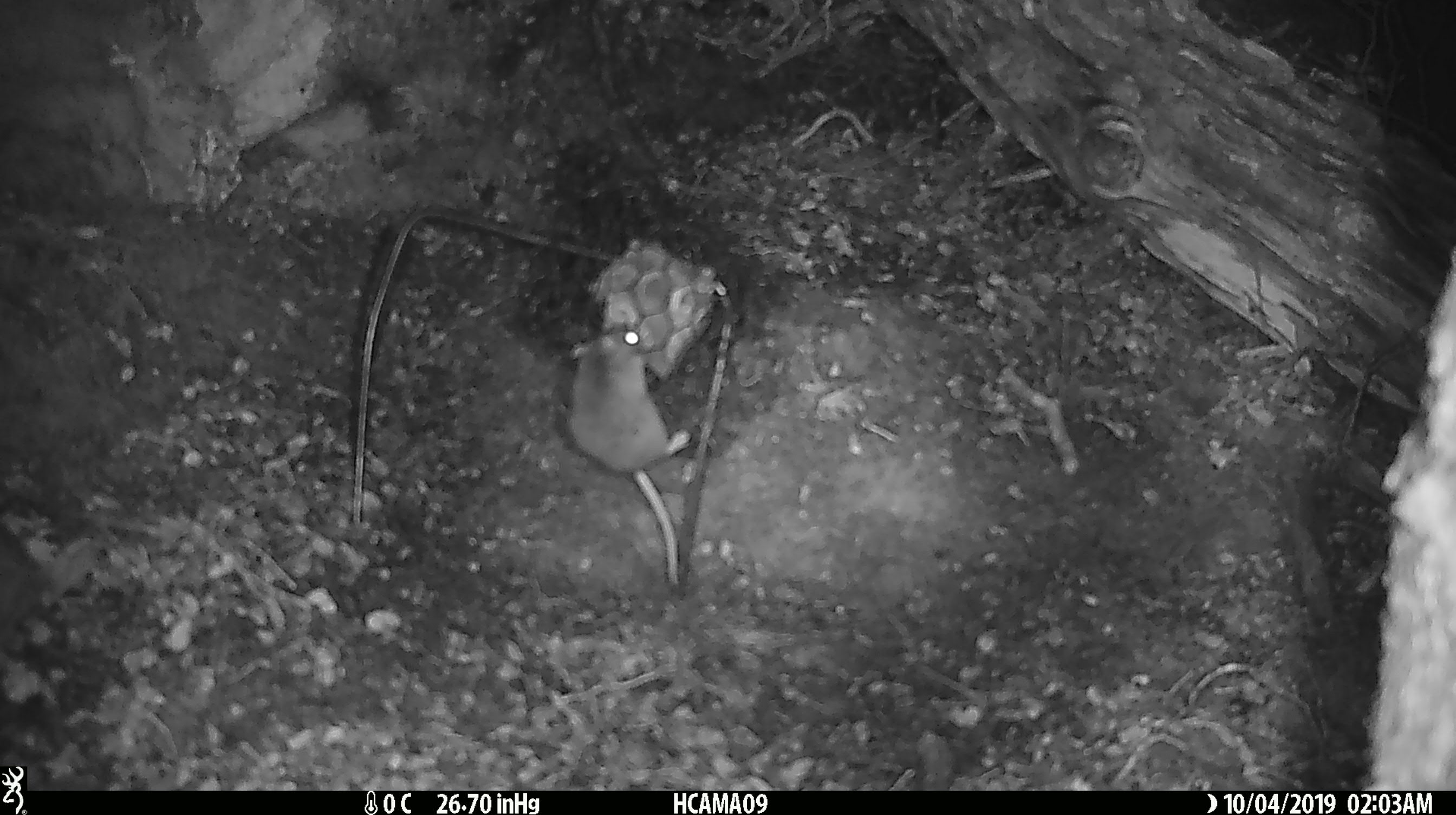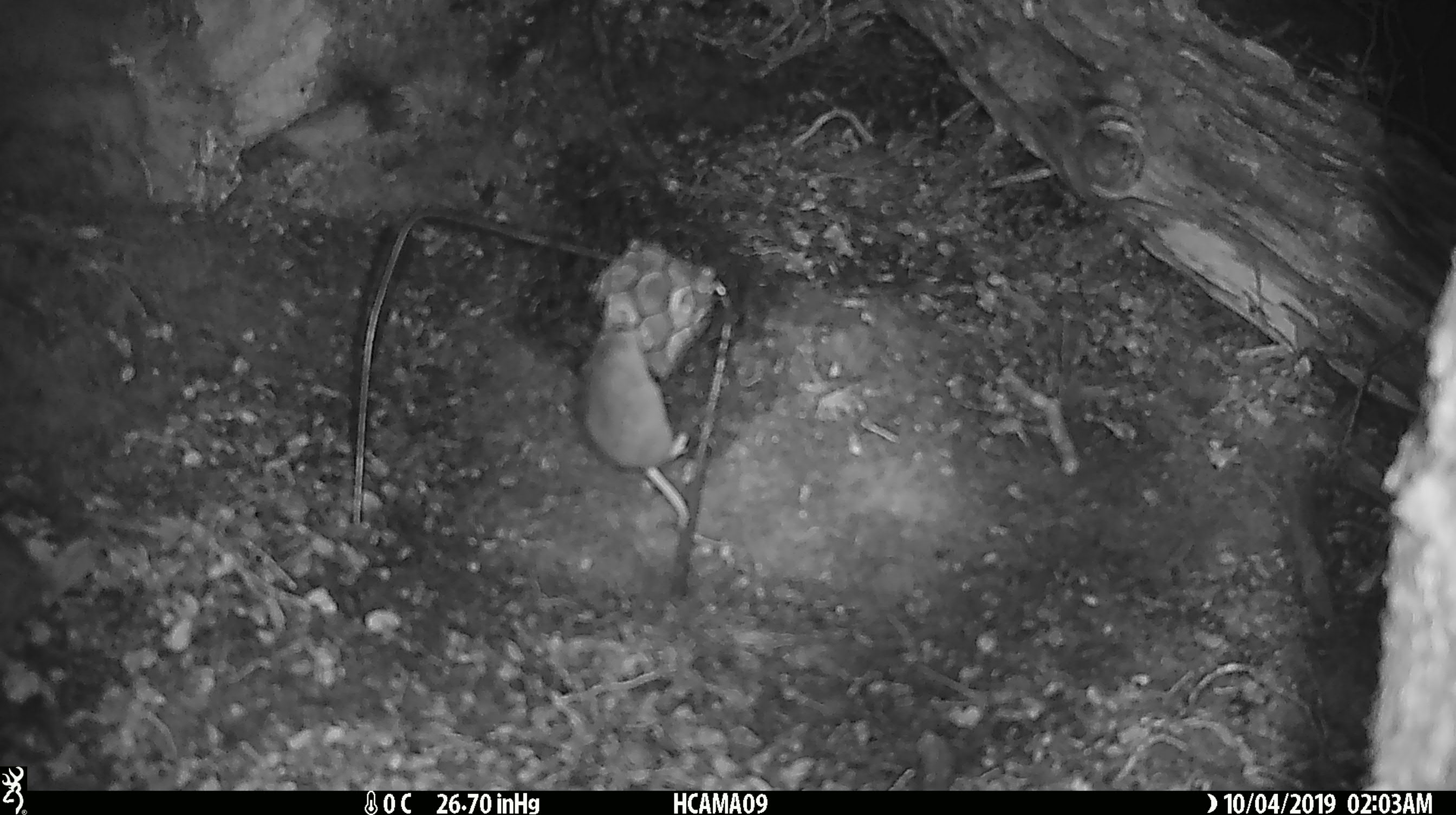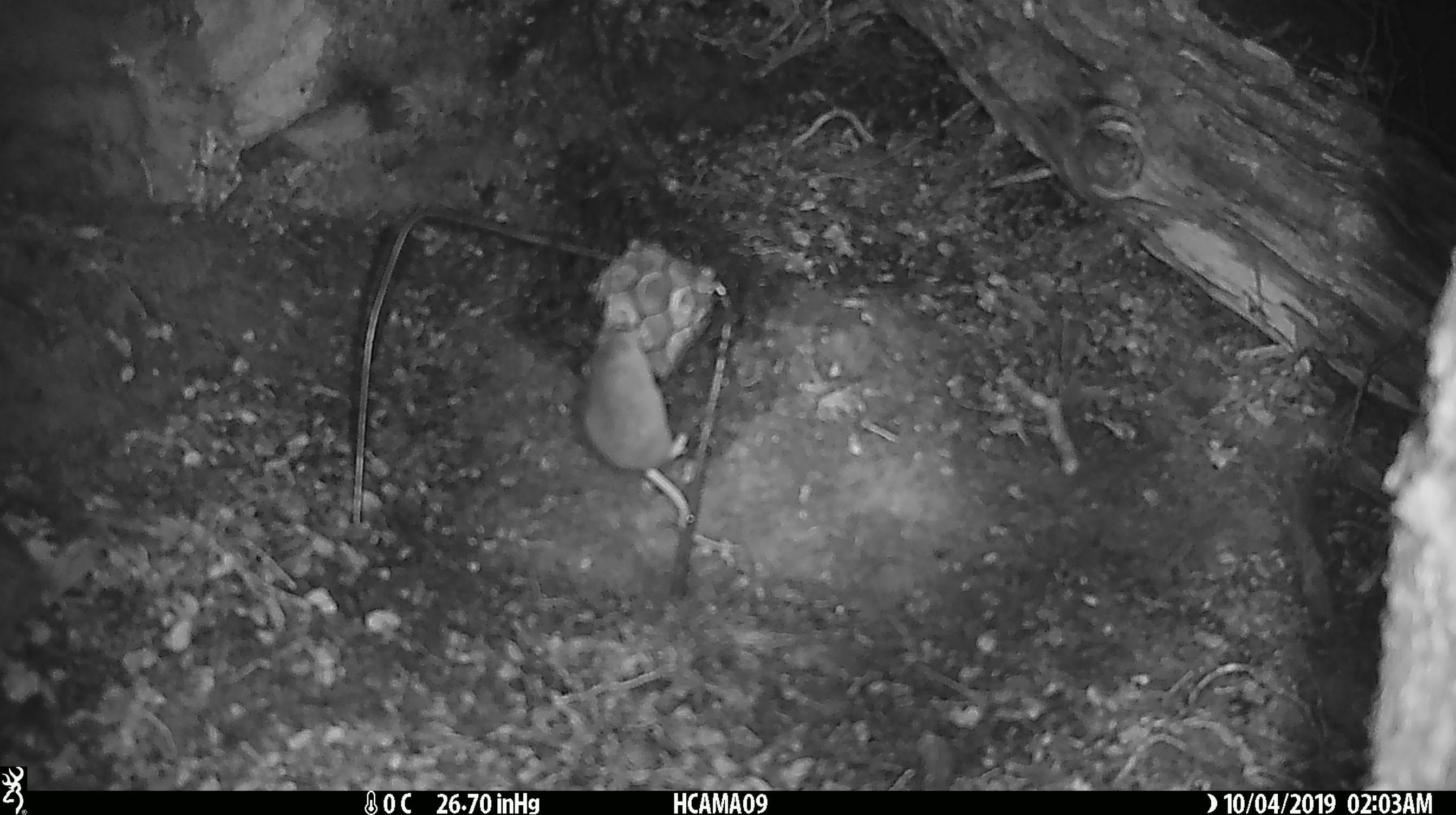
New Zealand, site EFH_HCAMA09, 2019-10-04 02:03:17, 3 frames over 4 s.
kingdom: Animalia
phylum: Chordata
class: Mammalia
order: Rodentia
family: Muridae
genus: Mus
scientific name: Mus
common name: mouse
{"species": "mouse (Mus)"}